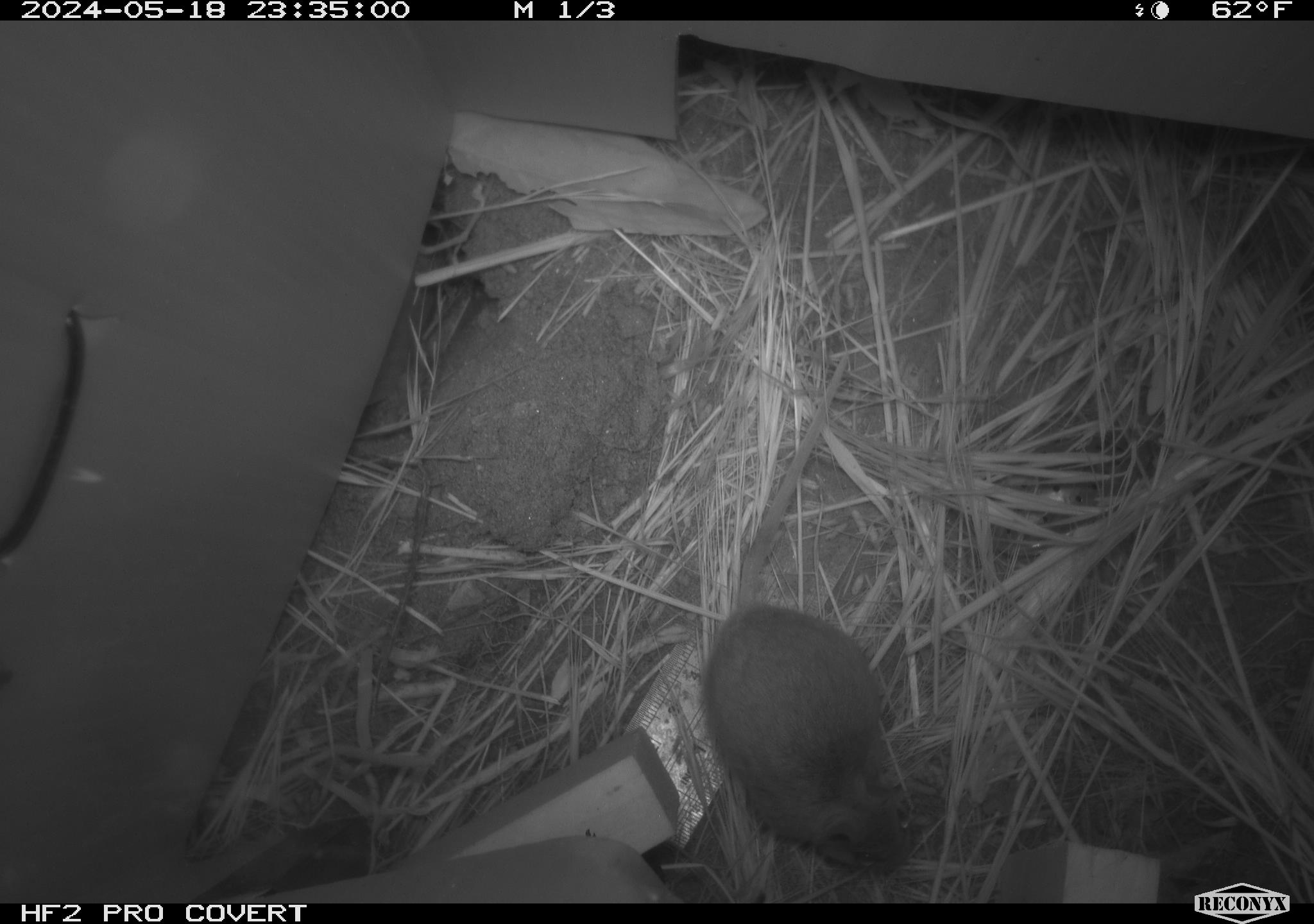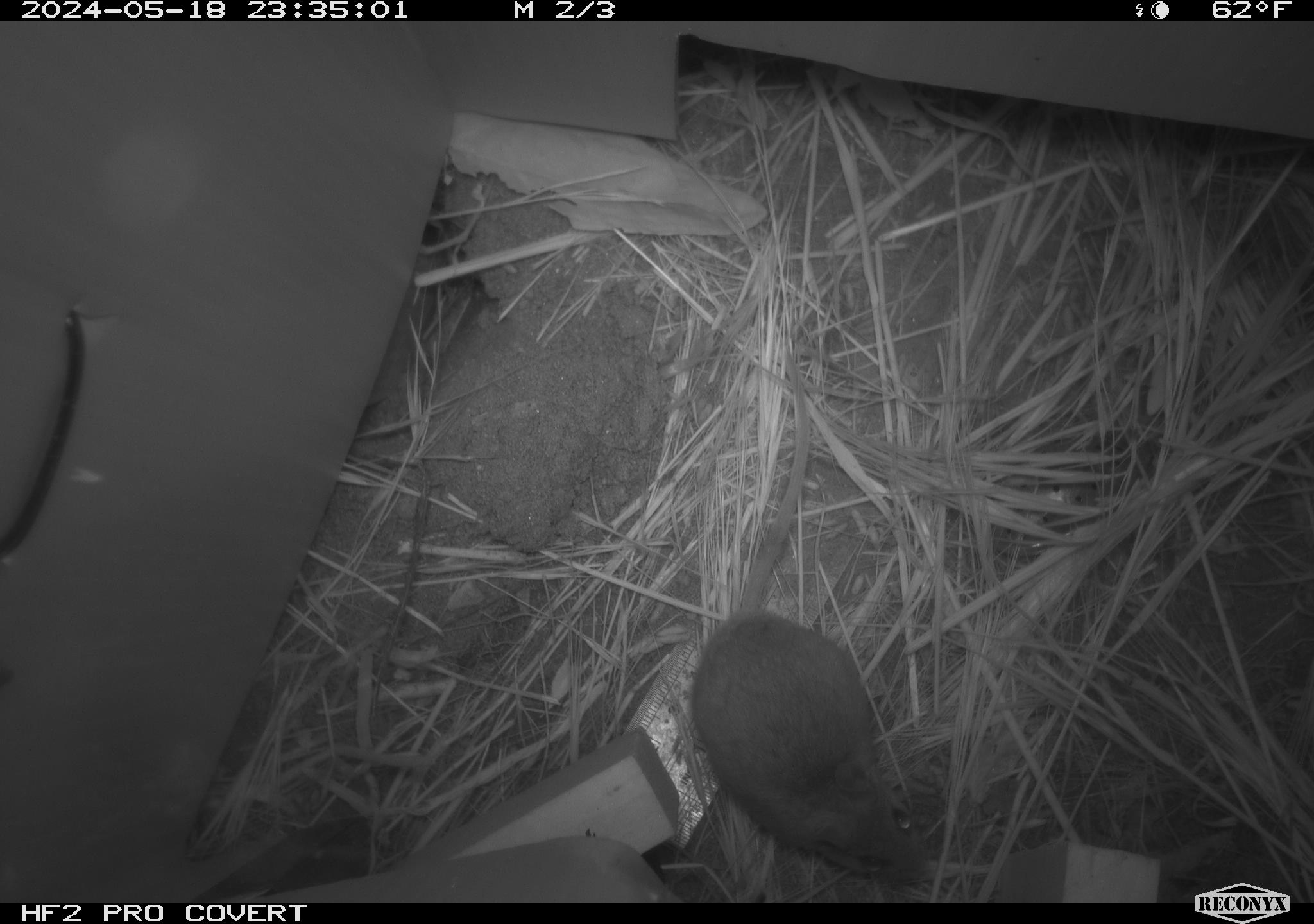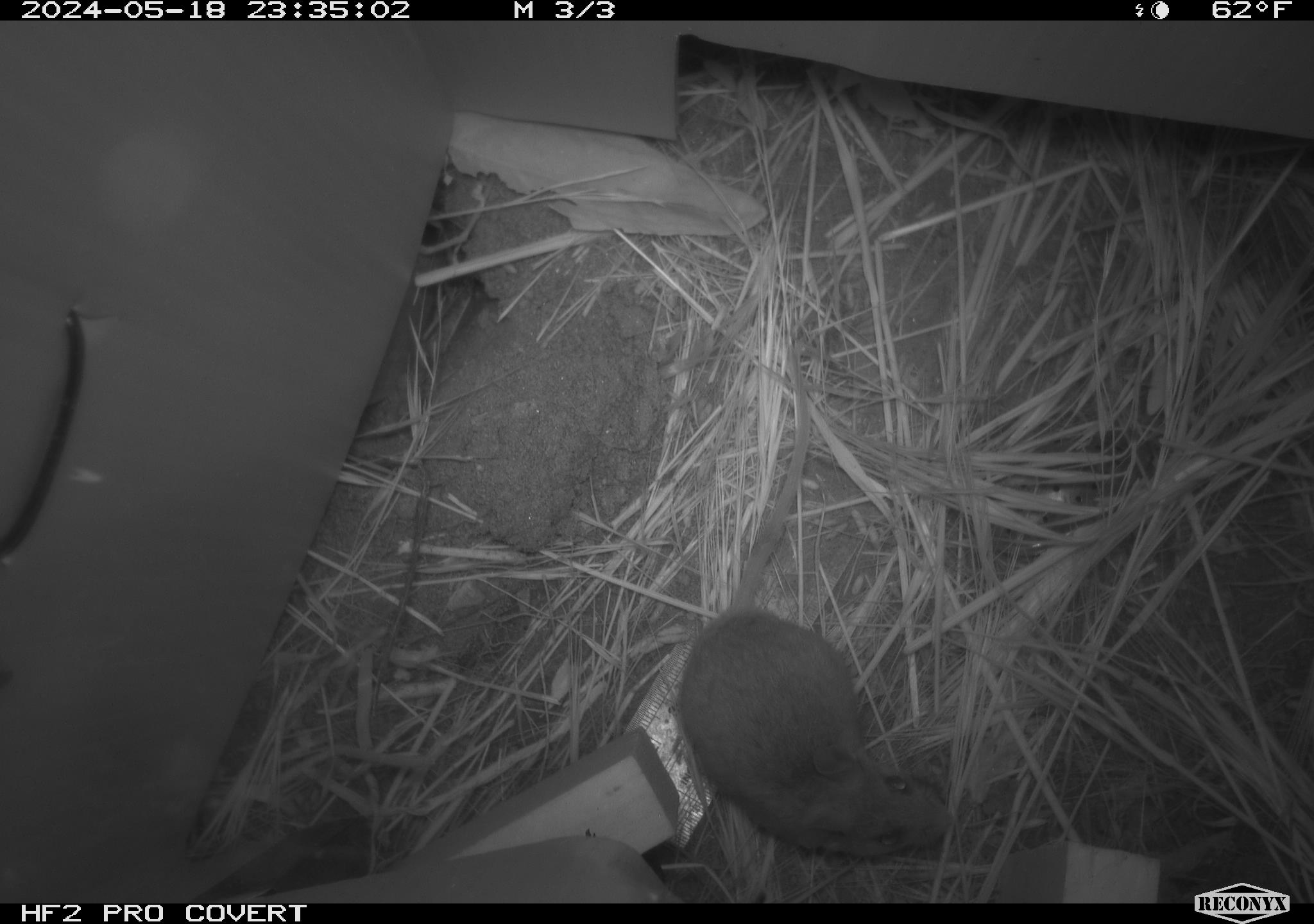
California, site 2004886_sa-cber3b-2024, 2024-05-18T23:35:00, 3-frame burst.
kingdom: Animalia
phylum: Chordata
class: Mammalia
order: Rodentia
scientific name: Rodentia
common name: mouse species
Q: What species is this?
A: Mouse species (Rodentia).